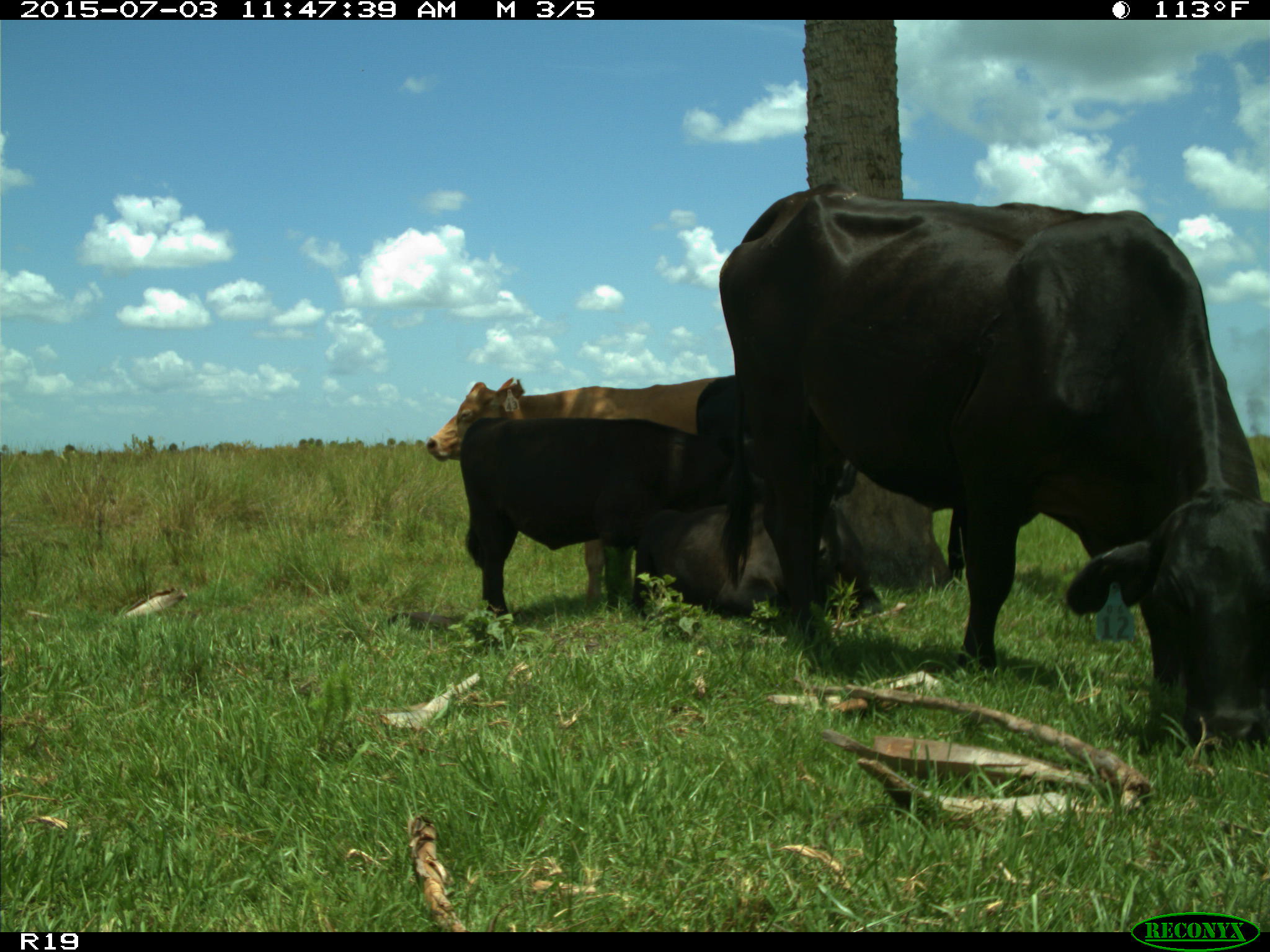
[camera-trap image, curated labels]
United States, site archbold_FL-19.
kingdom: Animalia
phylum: Chordata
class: Mammalia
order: Artiodactyla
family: Bovidae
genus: Bos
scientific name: Bos taurus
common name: domestic cow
Bos taurus (domestic cow).